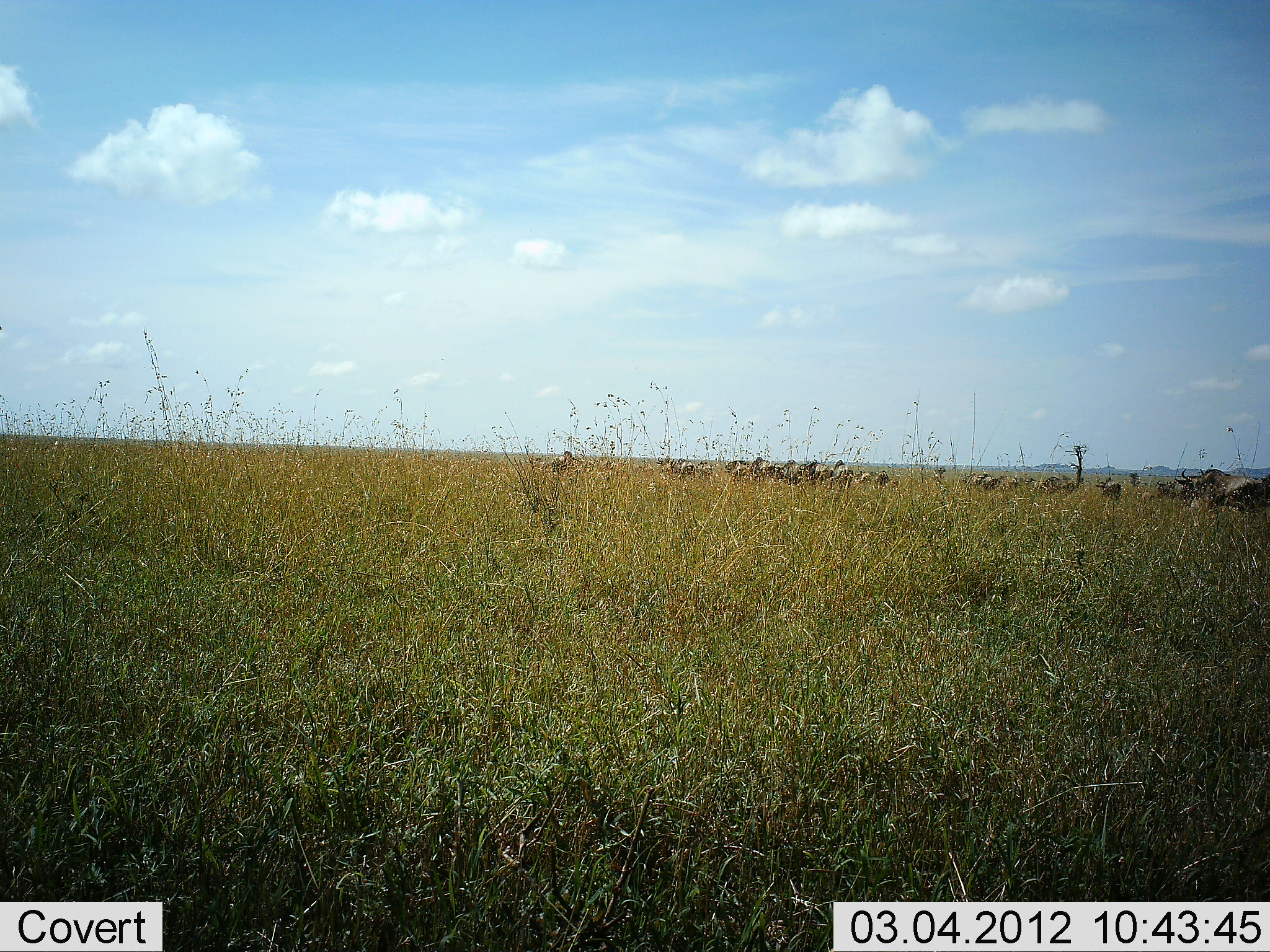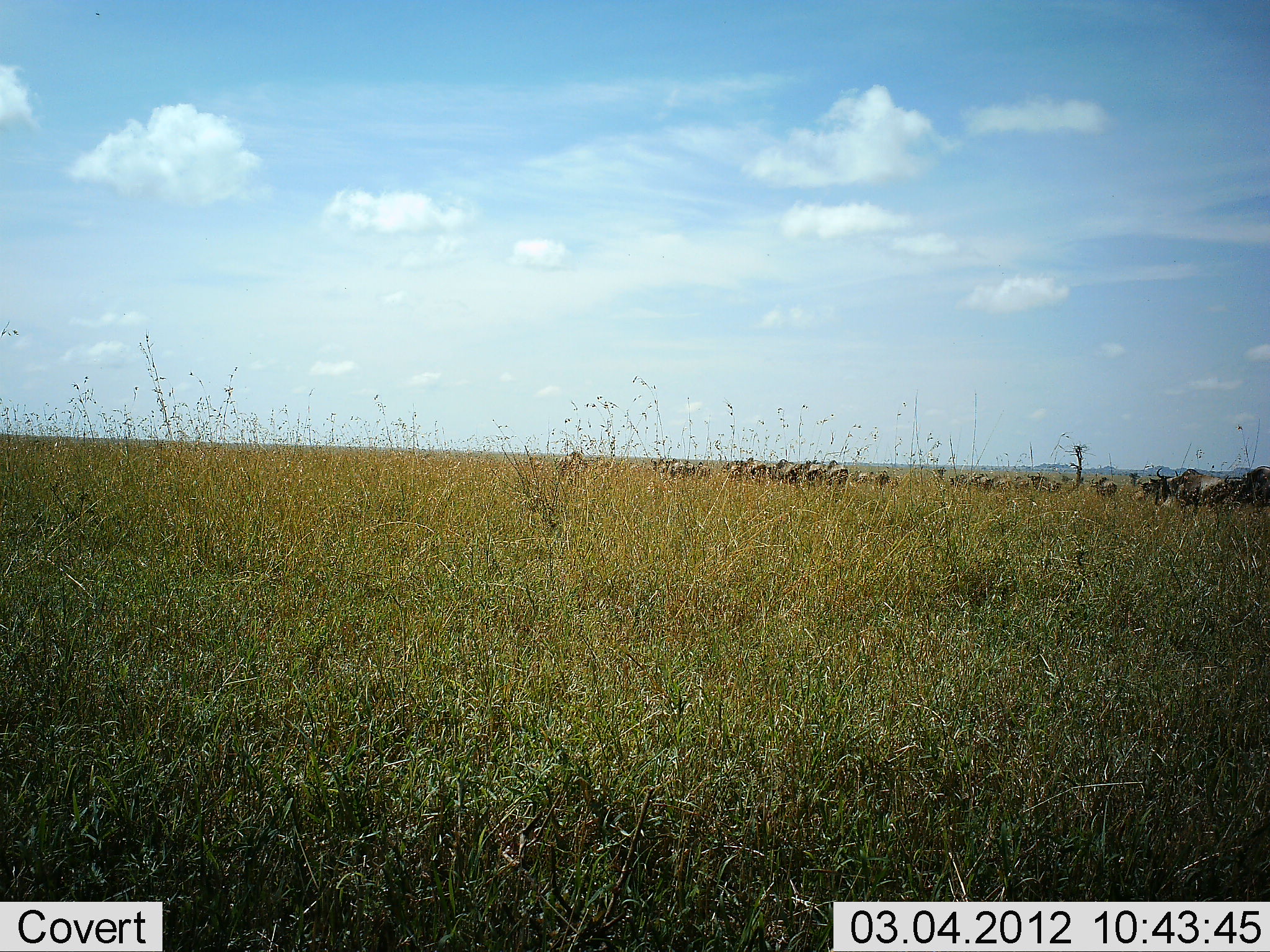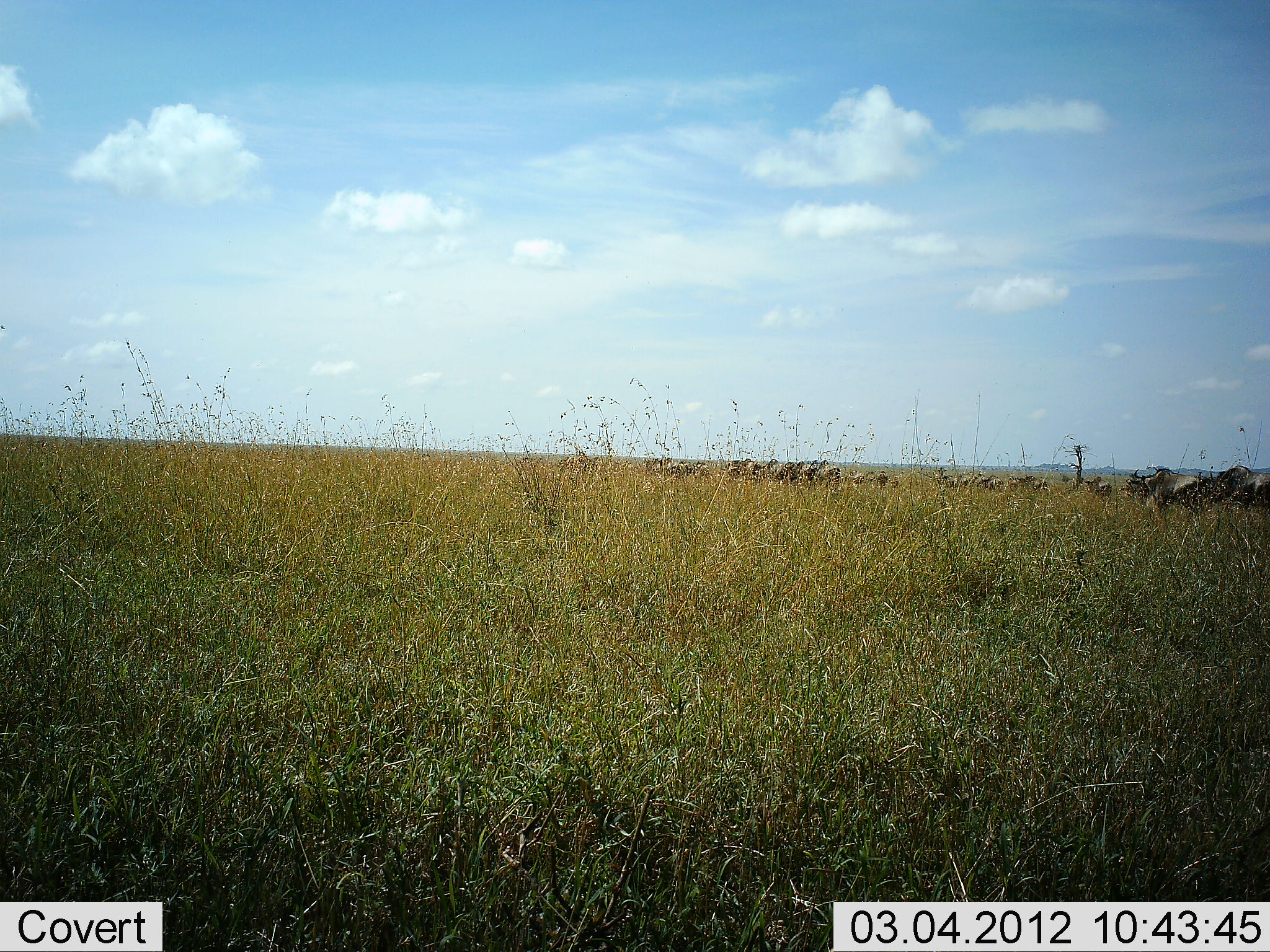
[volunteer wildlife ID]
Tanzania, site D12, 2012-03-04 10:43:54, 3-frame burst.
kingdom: Animalia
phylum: Chordata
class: Mammalia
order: Artiodactyla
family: Bovidae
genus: Connochaetes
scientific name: Connochaetes taurinus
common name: blue wildebeest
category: wildebeest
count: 11-50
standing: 13%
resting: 0%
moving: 93%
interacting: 0%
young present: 7%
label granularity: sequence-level